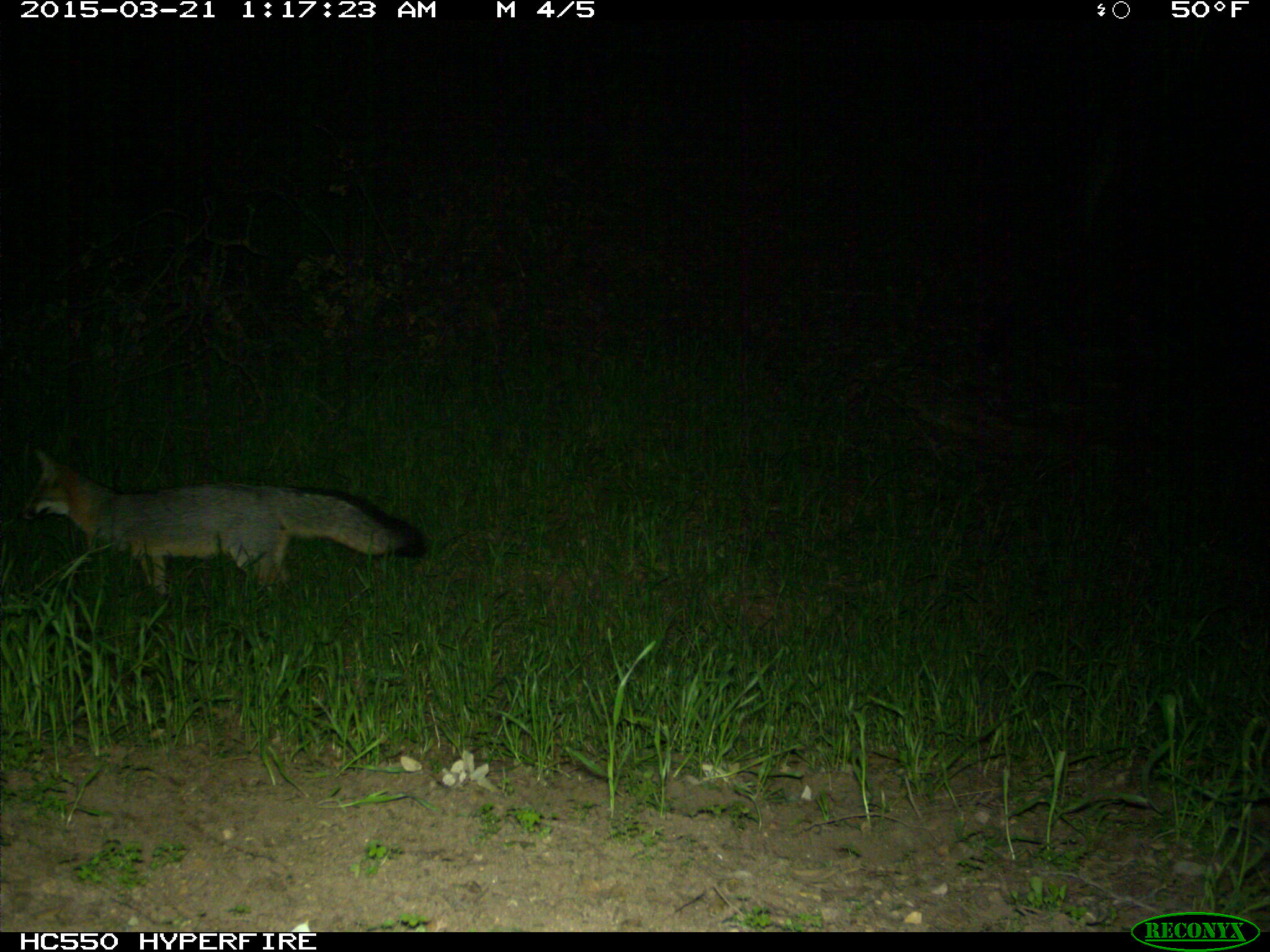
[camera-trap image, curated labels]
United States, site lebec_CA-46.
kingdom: Animalia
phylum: Chordata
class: Mammalia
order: Carnivora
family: Canidae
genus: Urocyon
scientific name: Urocyon cinereoargenteus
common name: gray fox